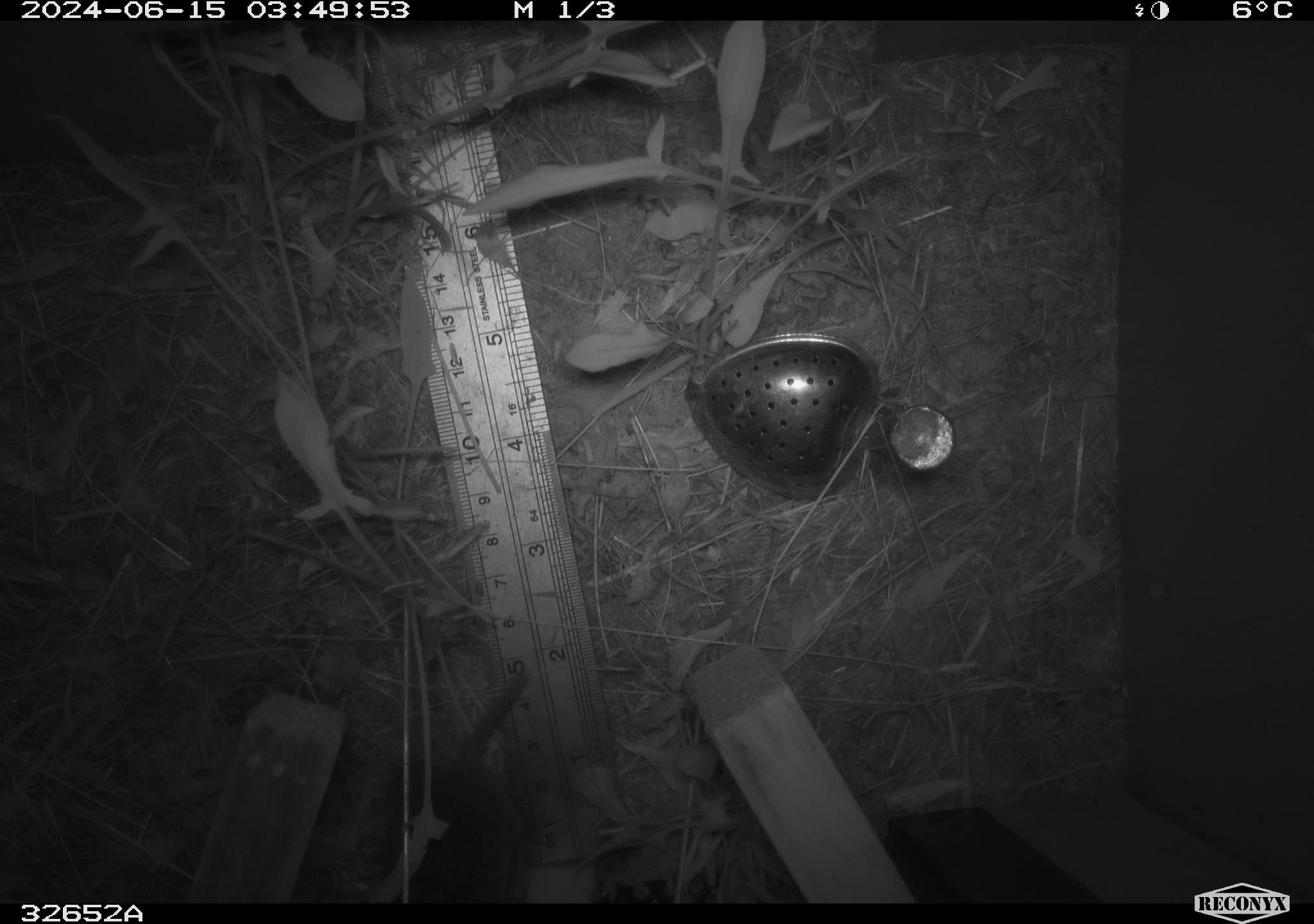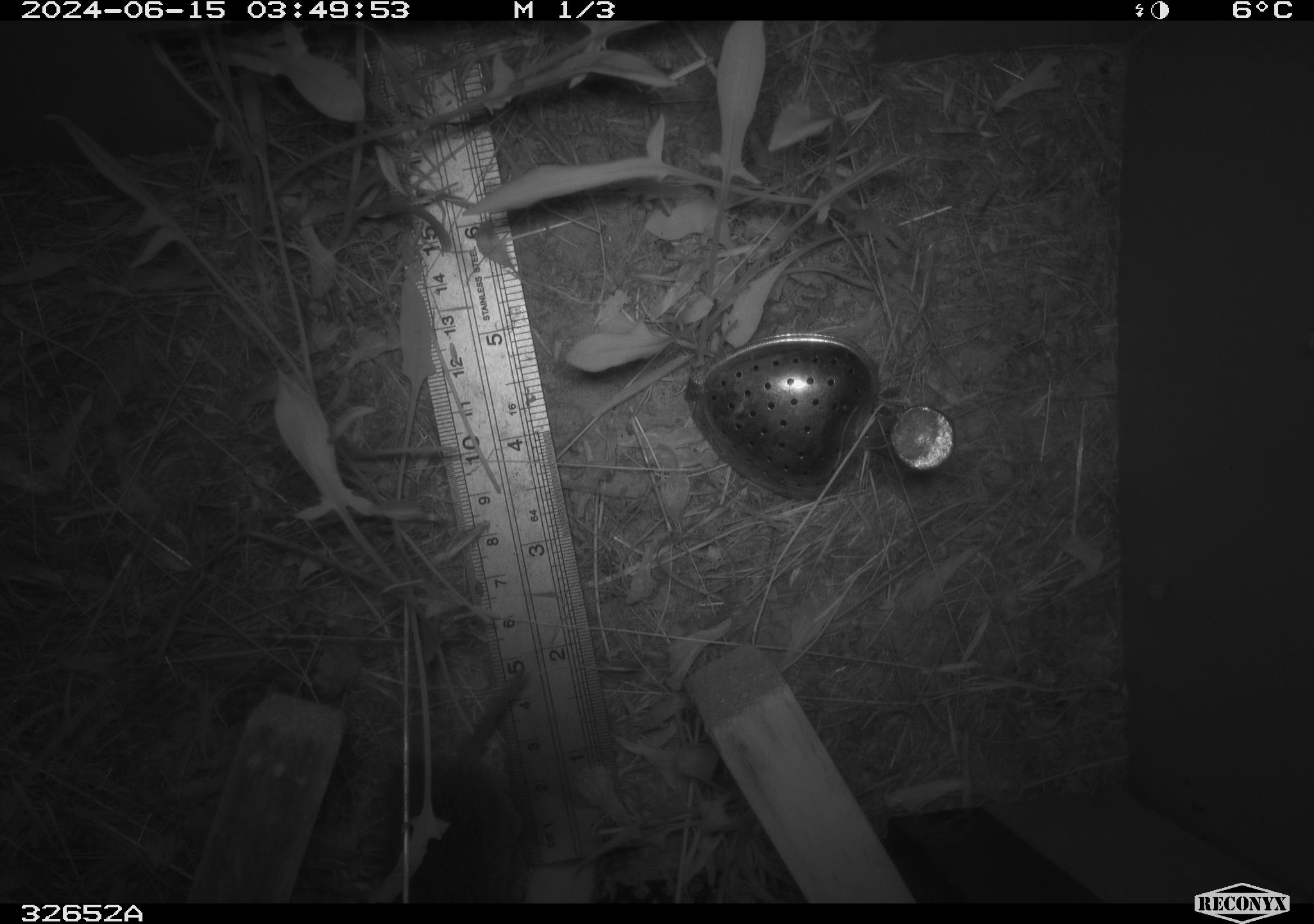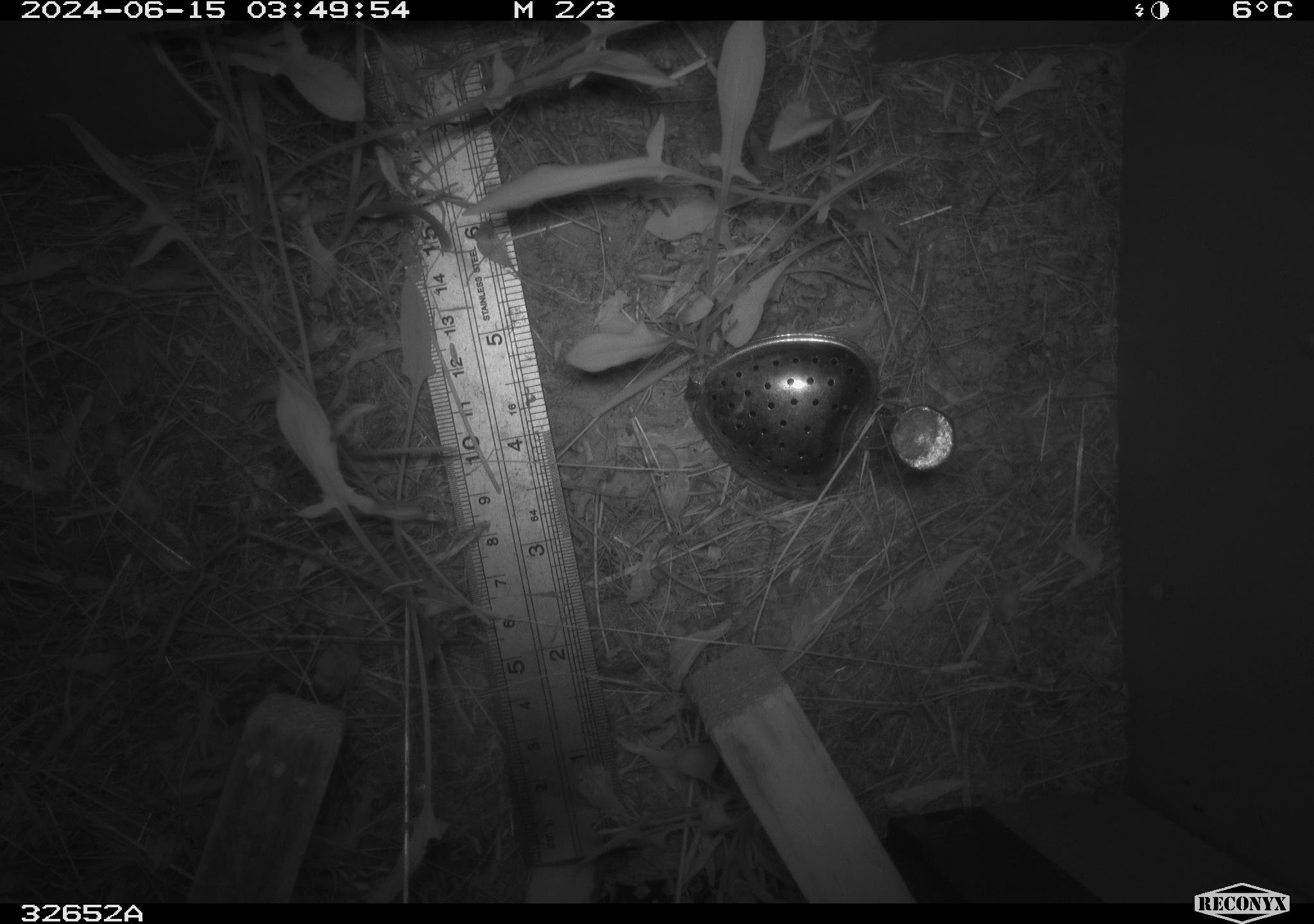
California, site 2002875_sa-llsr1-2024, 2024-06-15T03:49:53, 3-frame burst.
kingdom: Animalia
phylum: Chordata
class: Mammalia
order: Rodentia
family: Cricetidae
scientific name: Arvicolinae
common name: voles, lemmings, and muskrats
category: arvicolinae subfamily